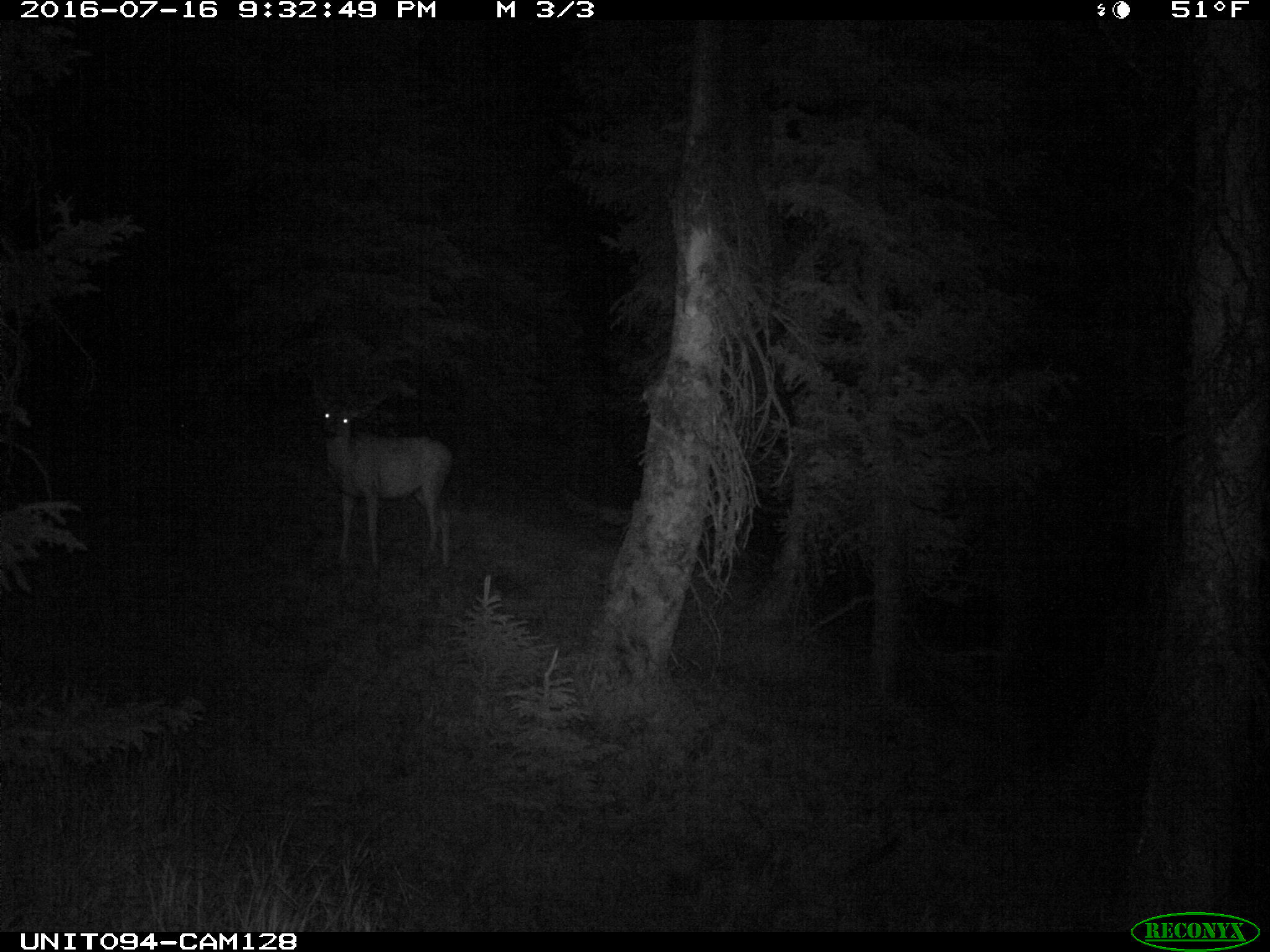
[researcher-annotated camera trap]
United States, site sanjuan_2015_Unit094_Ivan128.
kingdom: Animalia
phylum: Chordata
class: Mammalia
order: Artiodactyla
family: Cervidae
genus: Odocoileus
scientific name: Odocoileus hemionus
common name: mule deer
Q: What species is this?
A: Odocoileus hemionus (mule deer).